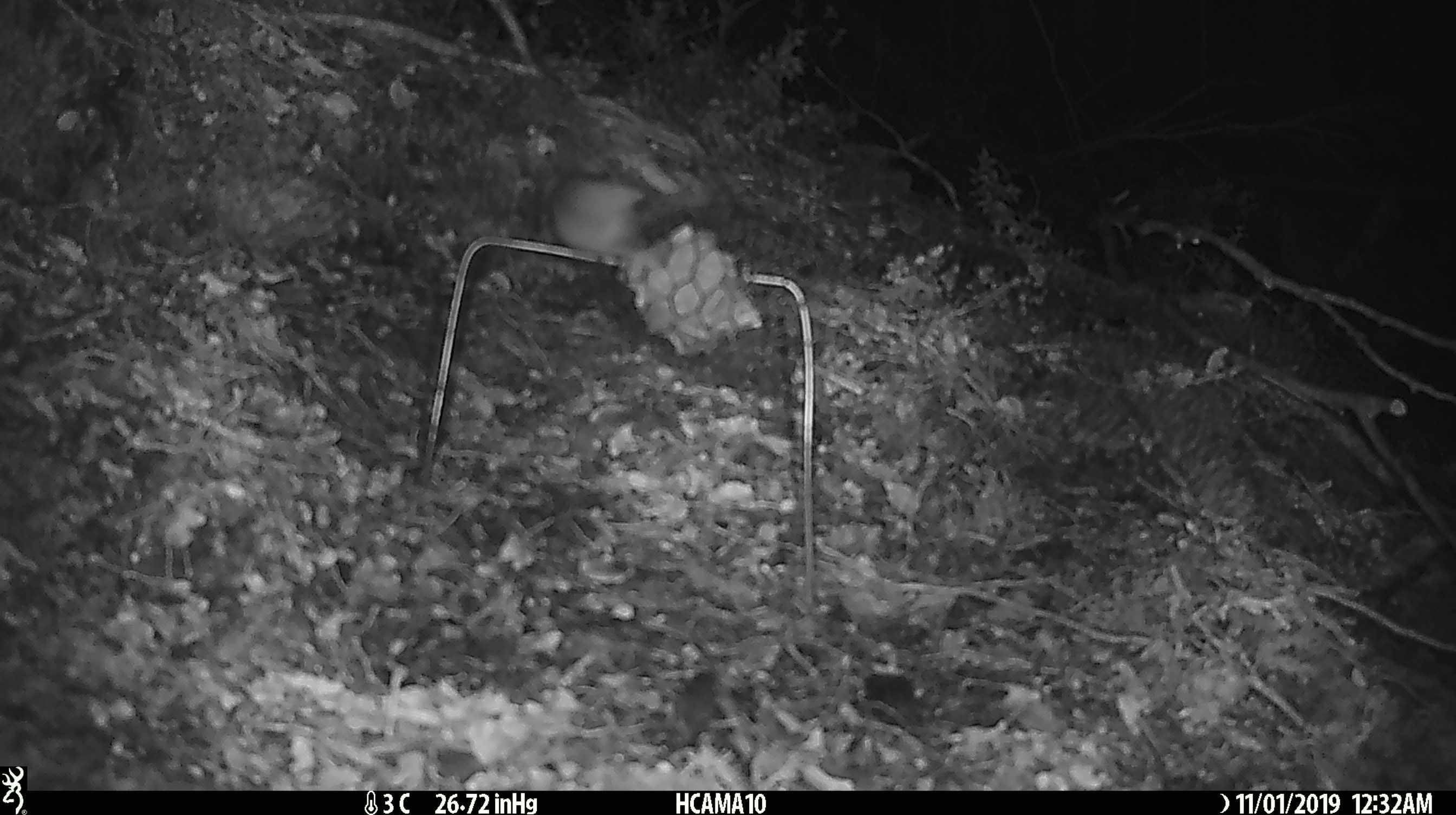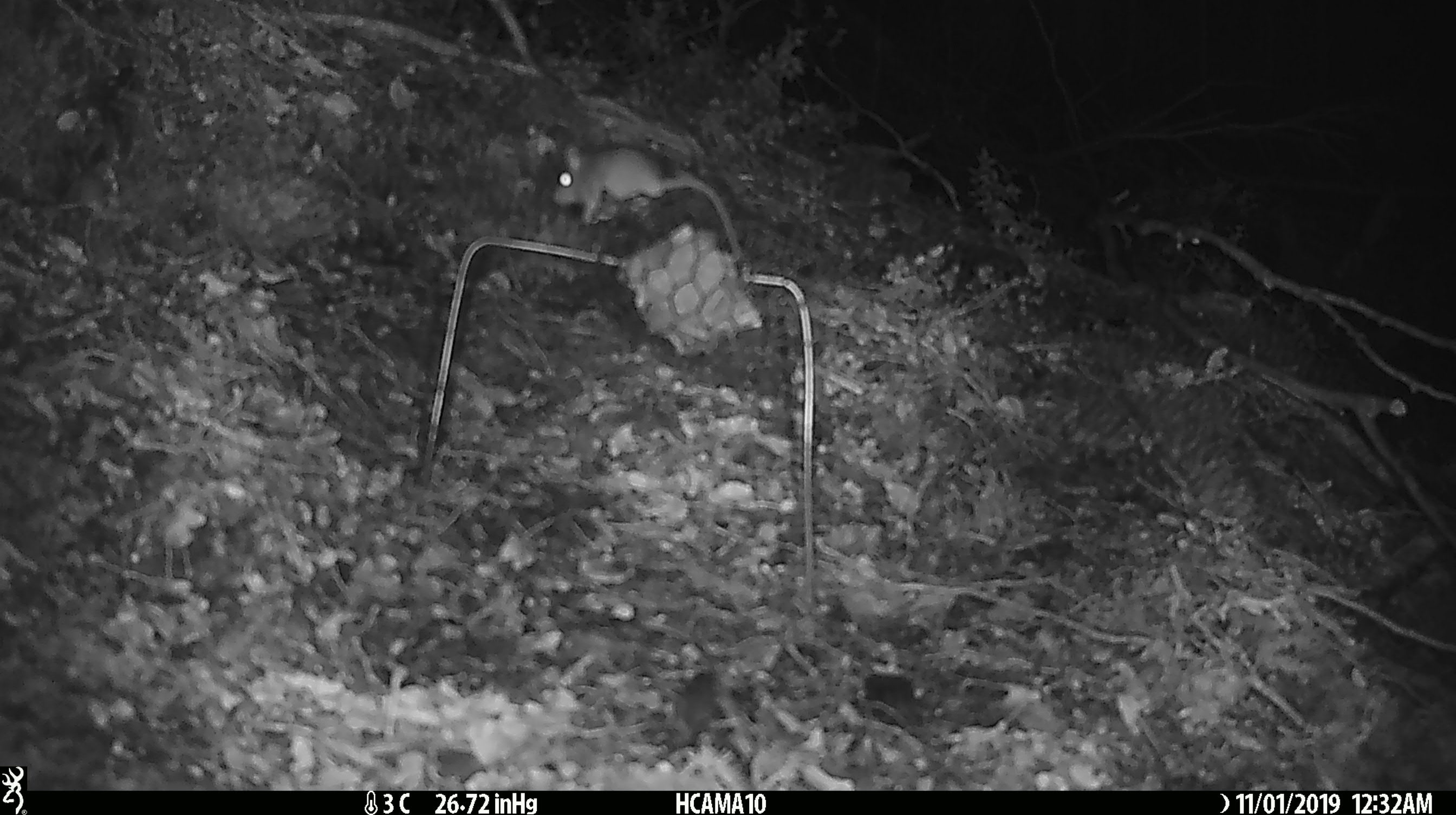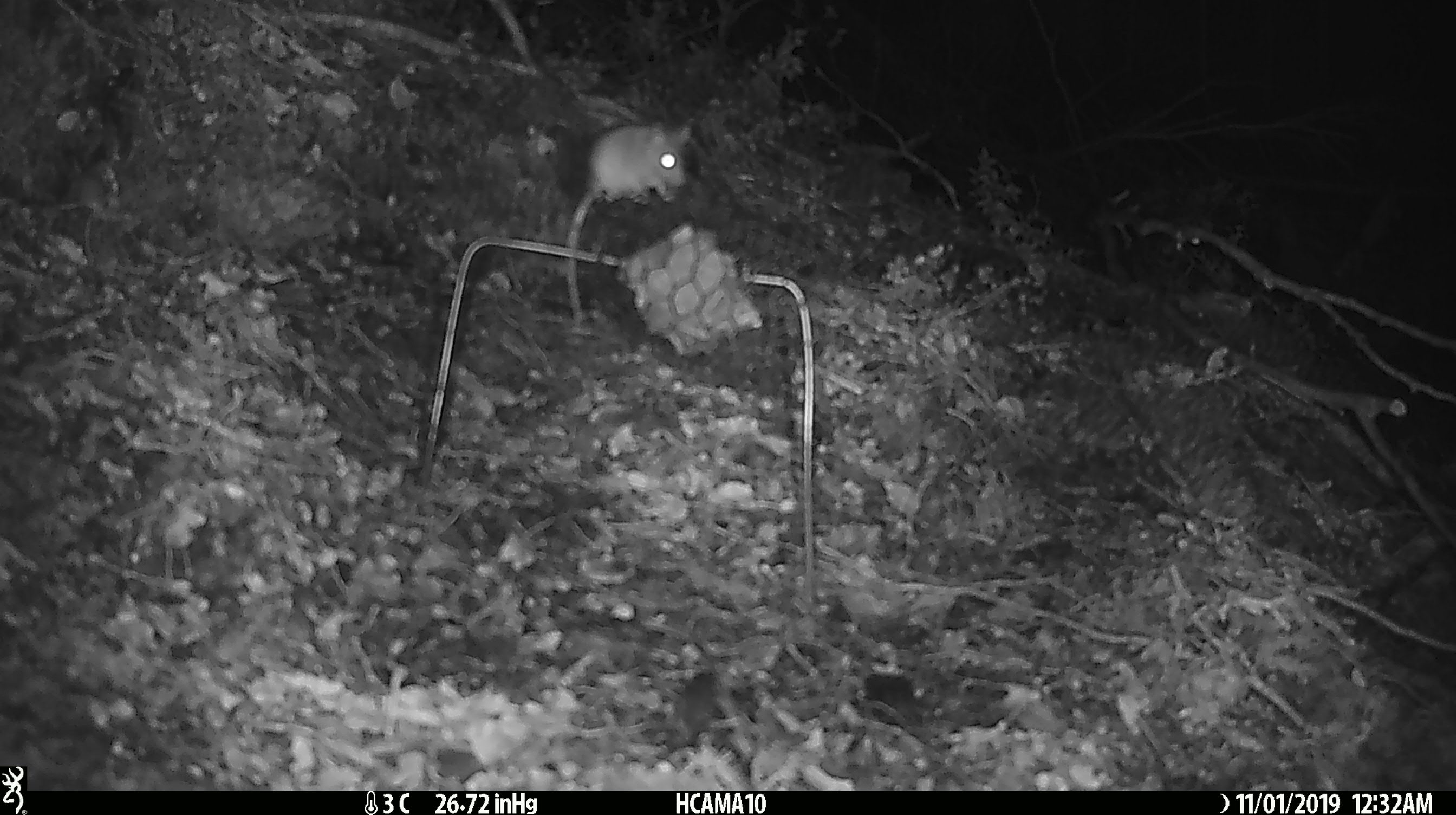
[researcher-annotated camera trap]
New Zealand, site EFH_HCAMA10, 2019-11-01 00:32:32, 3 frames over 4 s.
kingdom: Animalia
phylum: Chordata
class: Mammalia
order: Rodentia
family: Muridae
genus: Mus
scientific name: Mus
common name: mouse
Mouse (Mus).